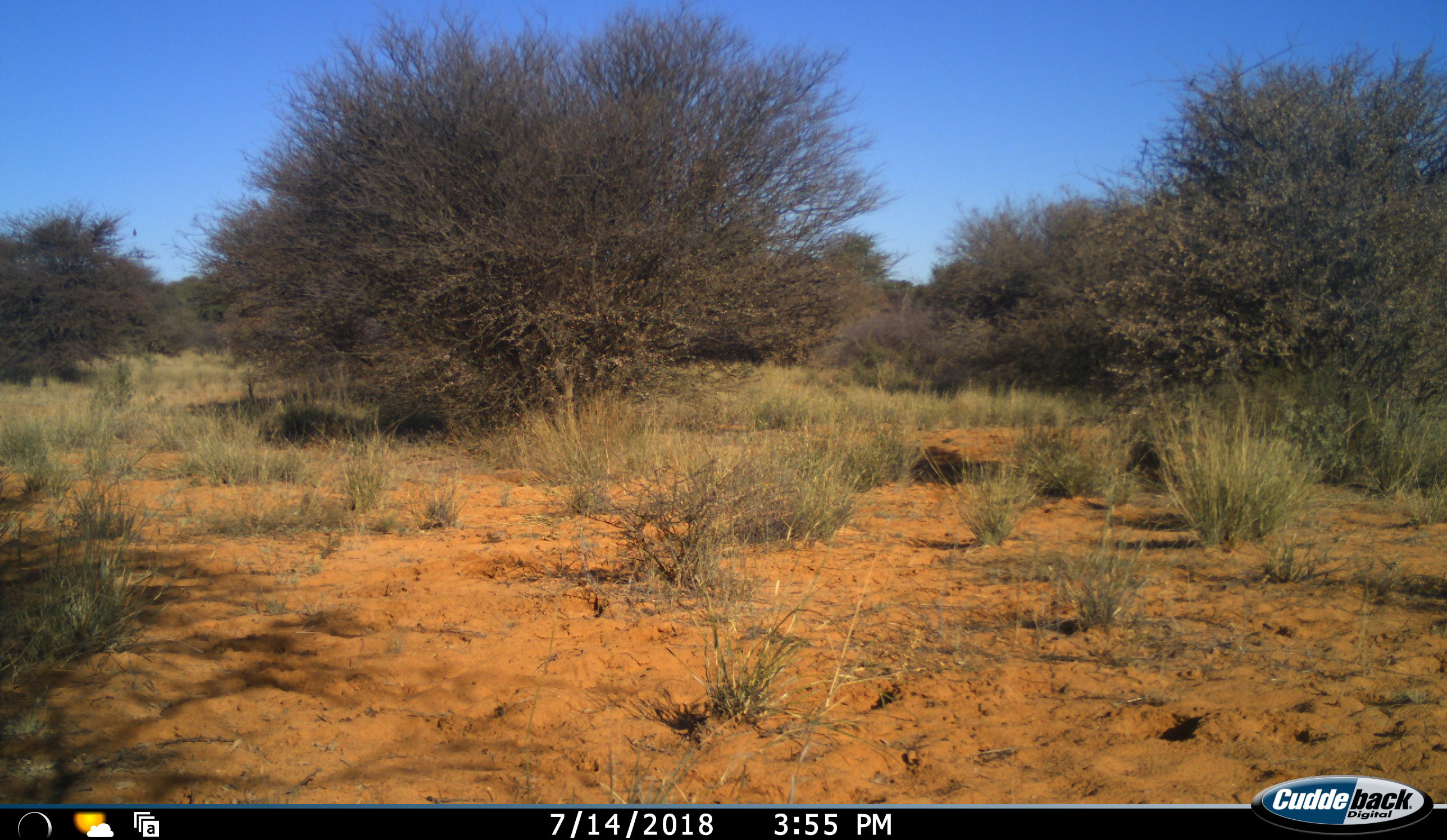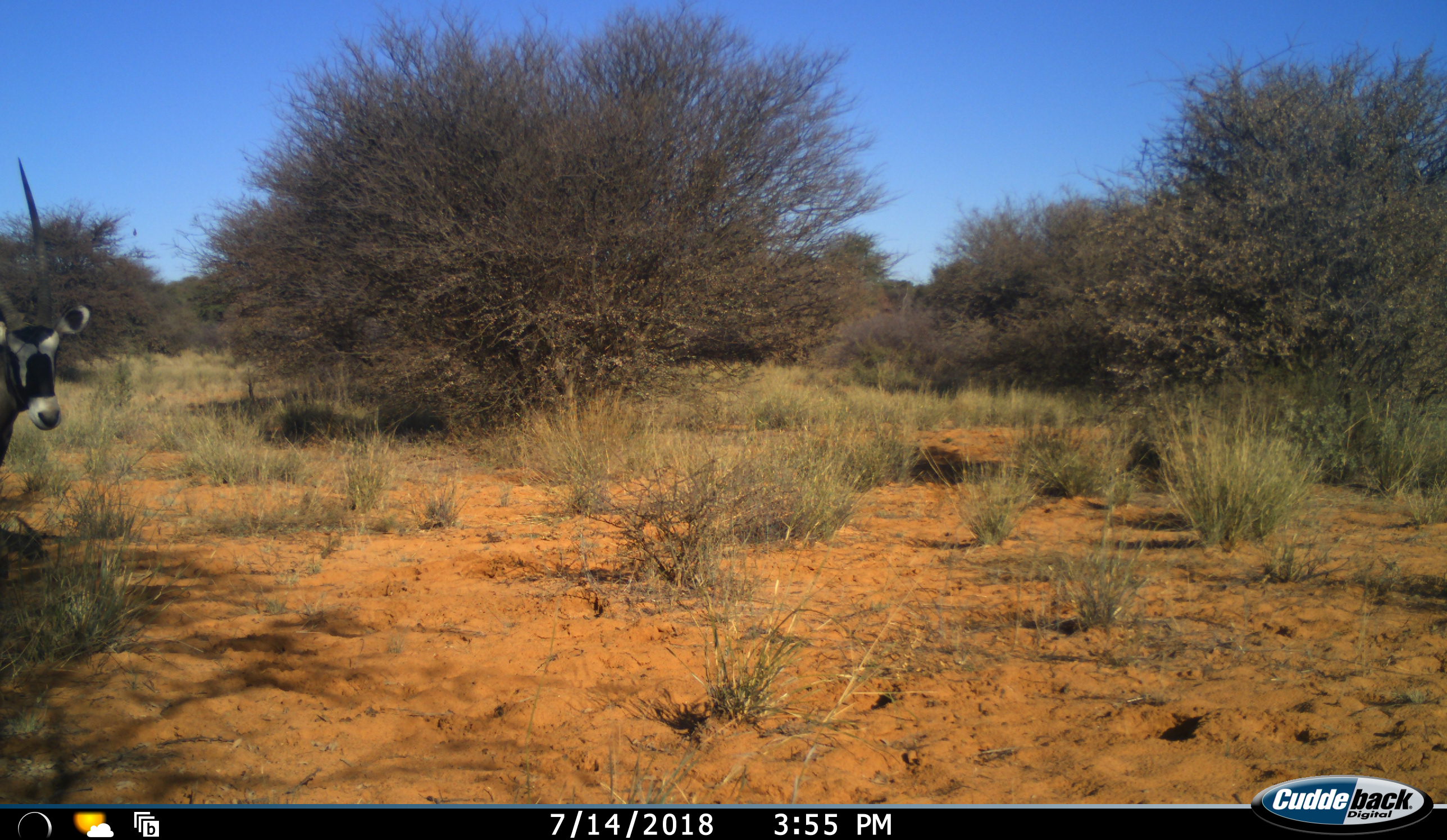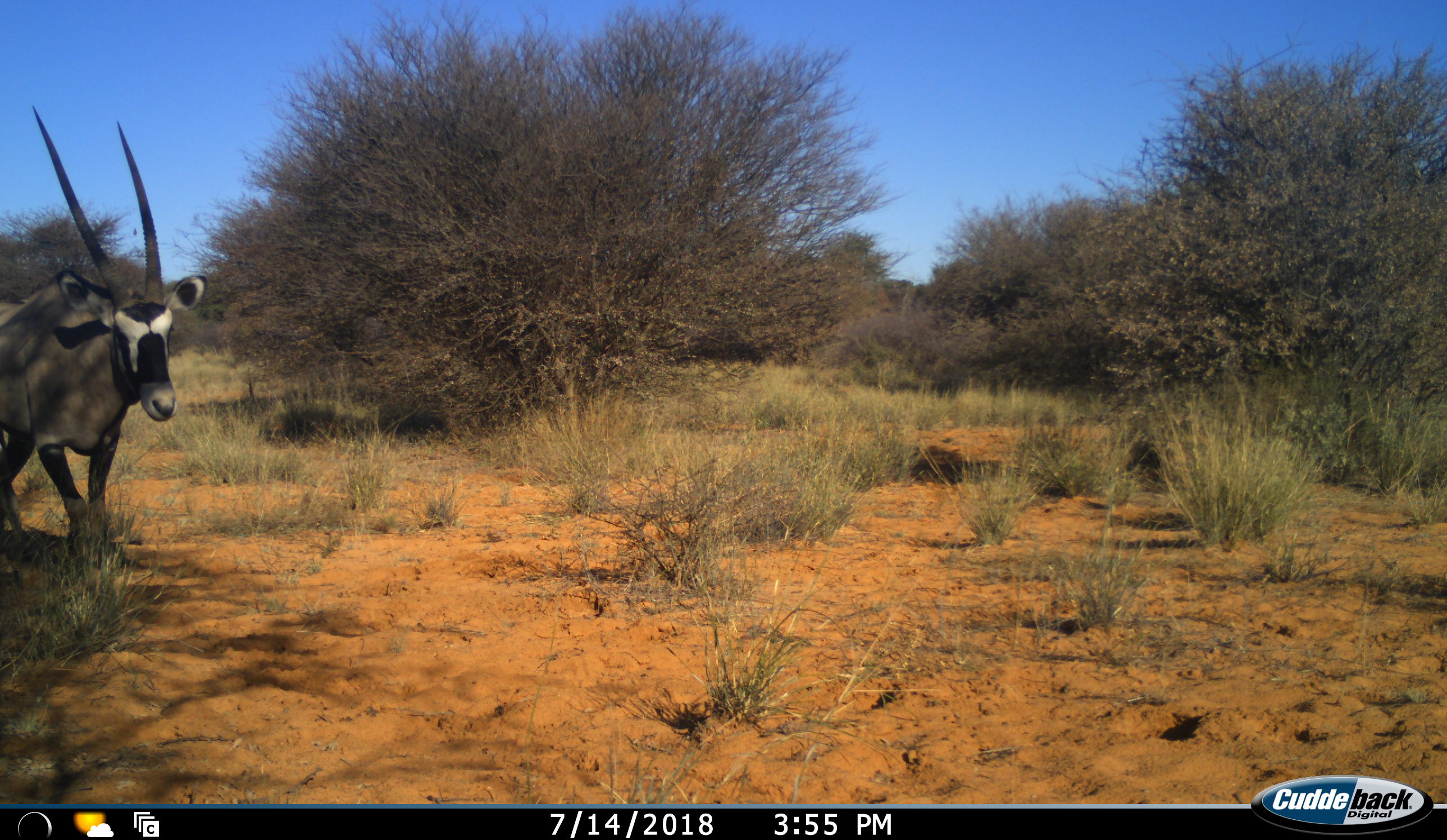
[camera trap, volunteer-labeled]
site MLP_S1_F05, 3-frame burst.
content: unidentified animal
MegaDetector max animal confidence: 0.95